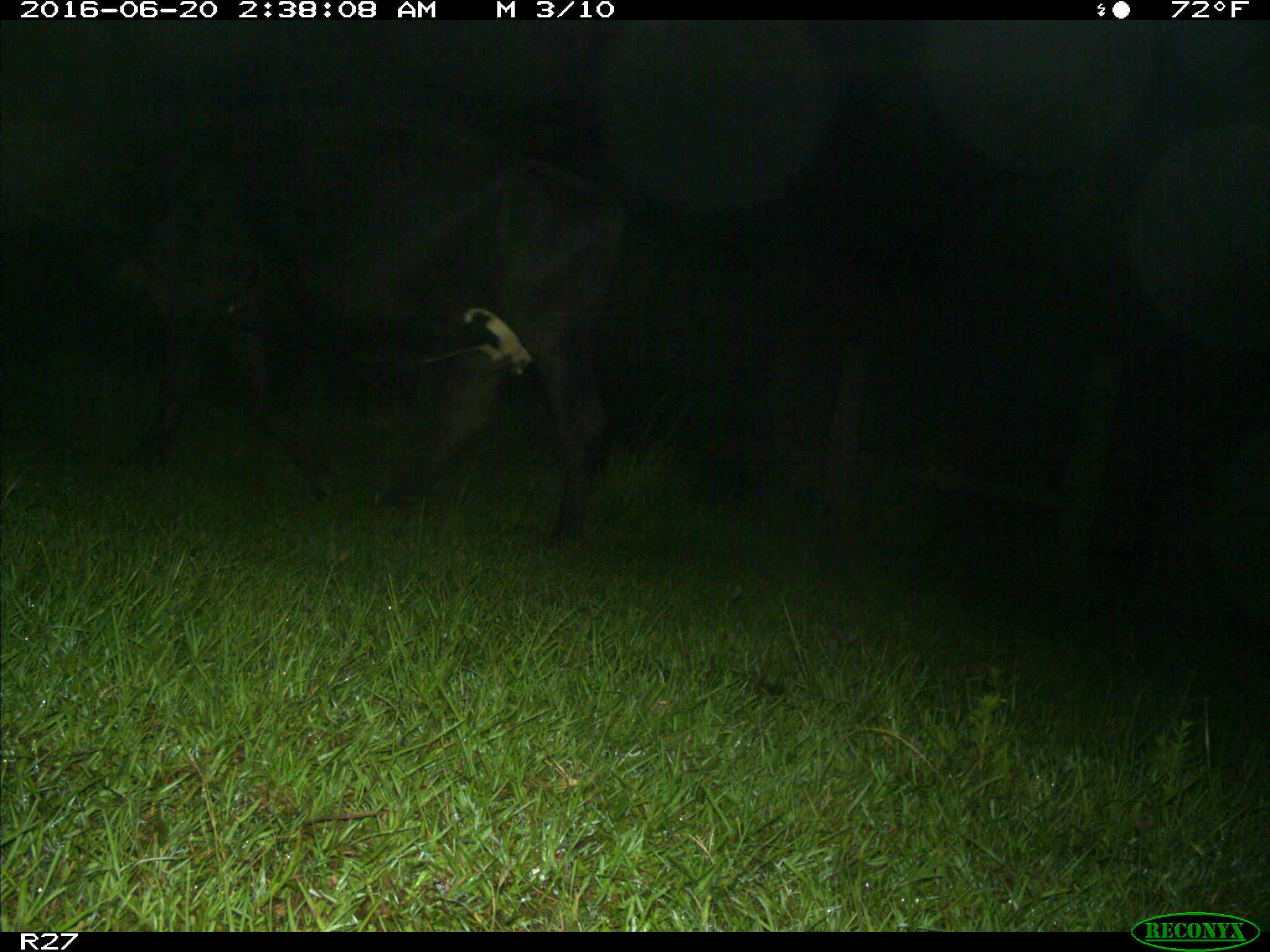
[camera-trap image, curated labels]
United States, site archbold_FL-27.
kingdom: Animalia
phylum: Chordata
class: Mammalia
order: Artiodactyla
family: Bovidae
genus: Bos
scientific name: Bos taurus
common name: domestic cow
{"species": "Bos taurus (domestic cow)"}